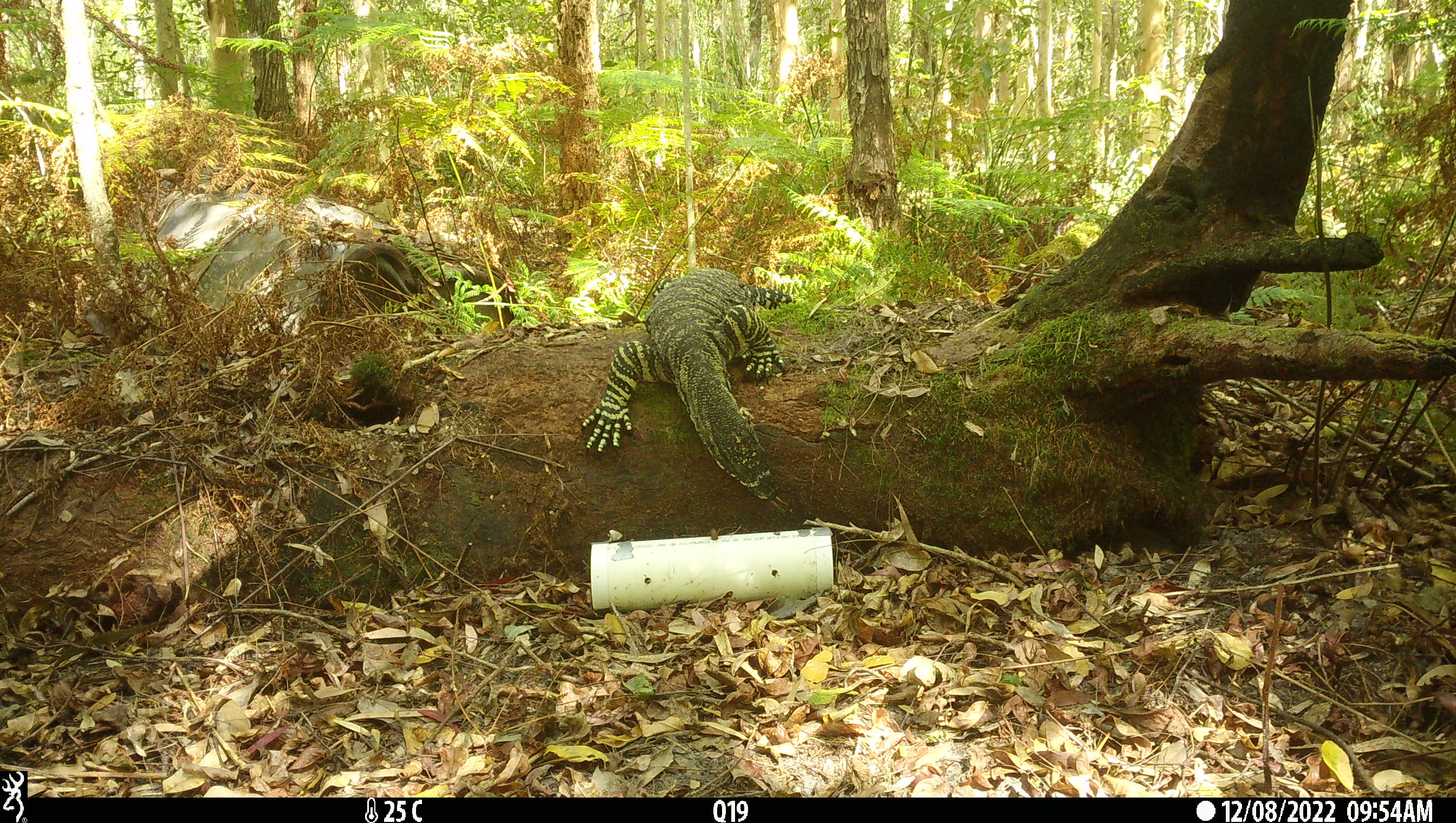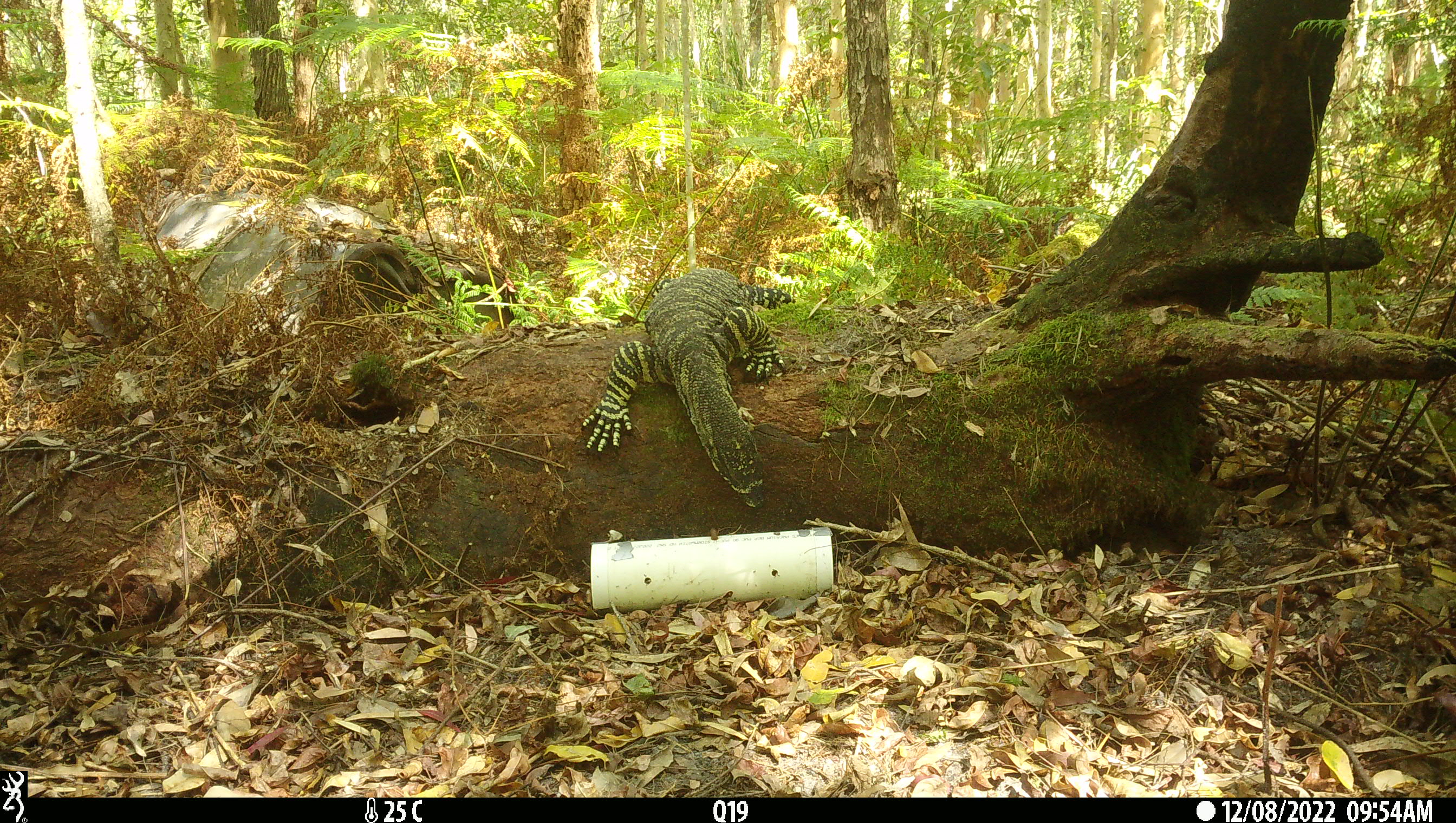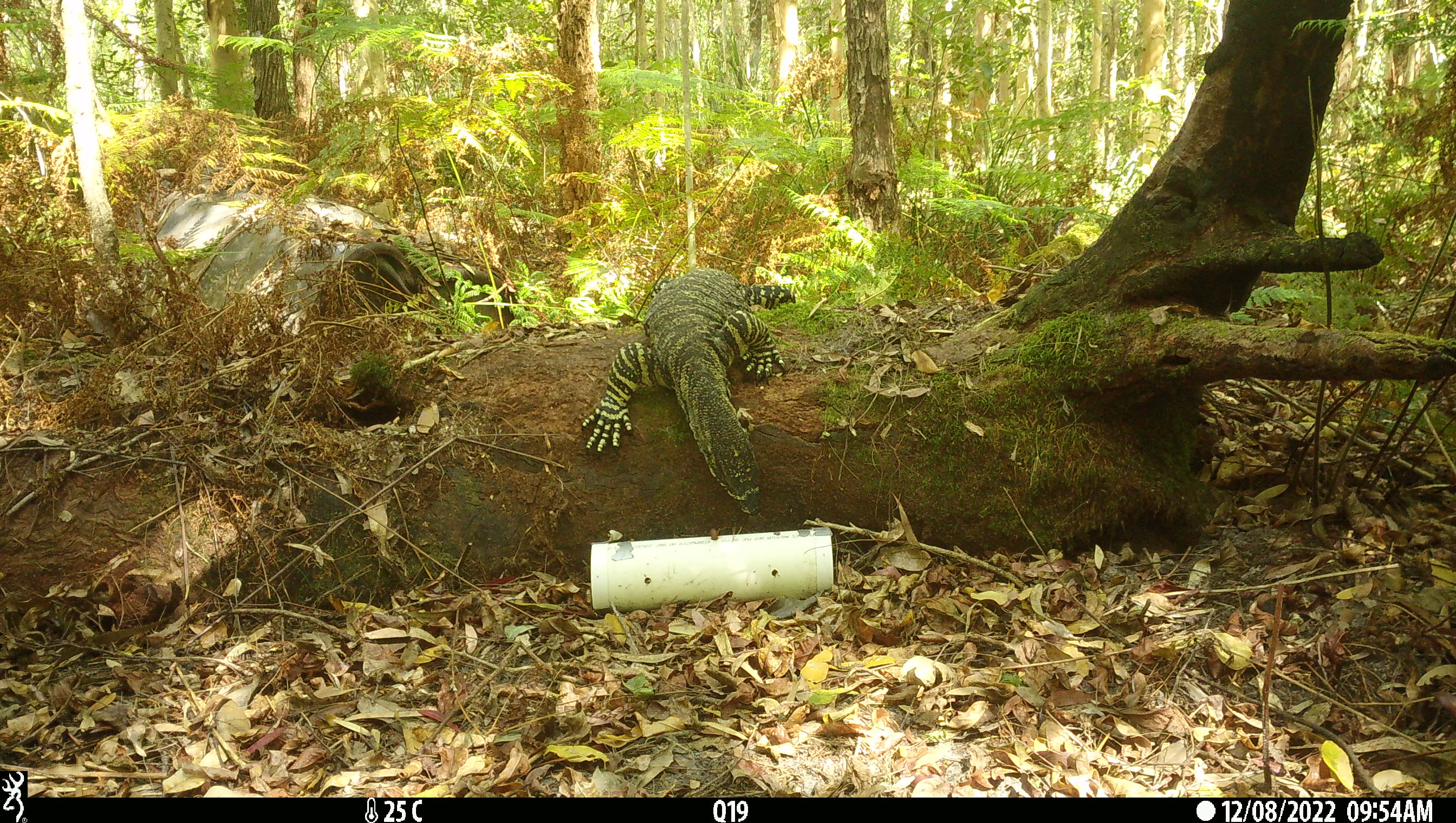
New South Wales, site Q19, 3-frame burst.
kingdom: Animalia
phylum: Chordata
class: Reptilia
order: Squamata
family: Varanidae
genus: Varanus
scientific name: Varanus varius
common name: lace monitor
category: goanna